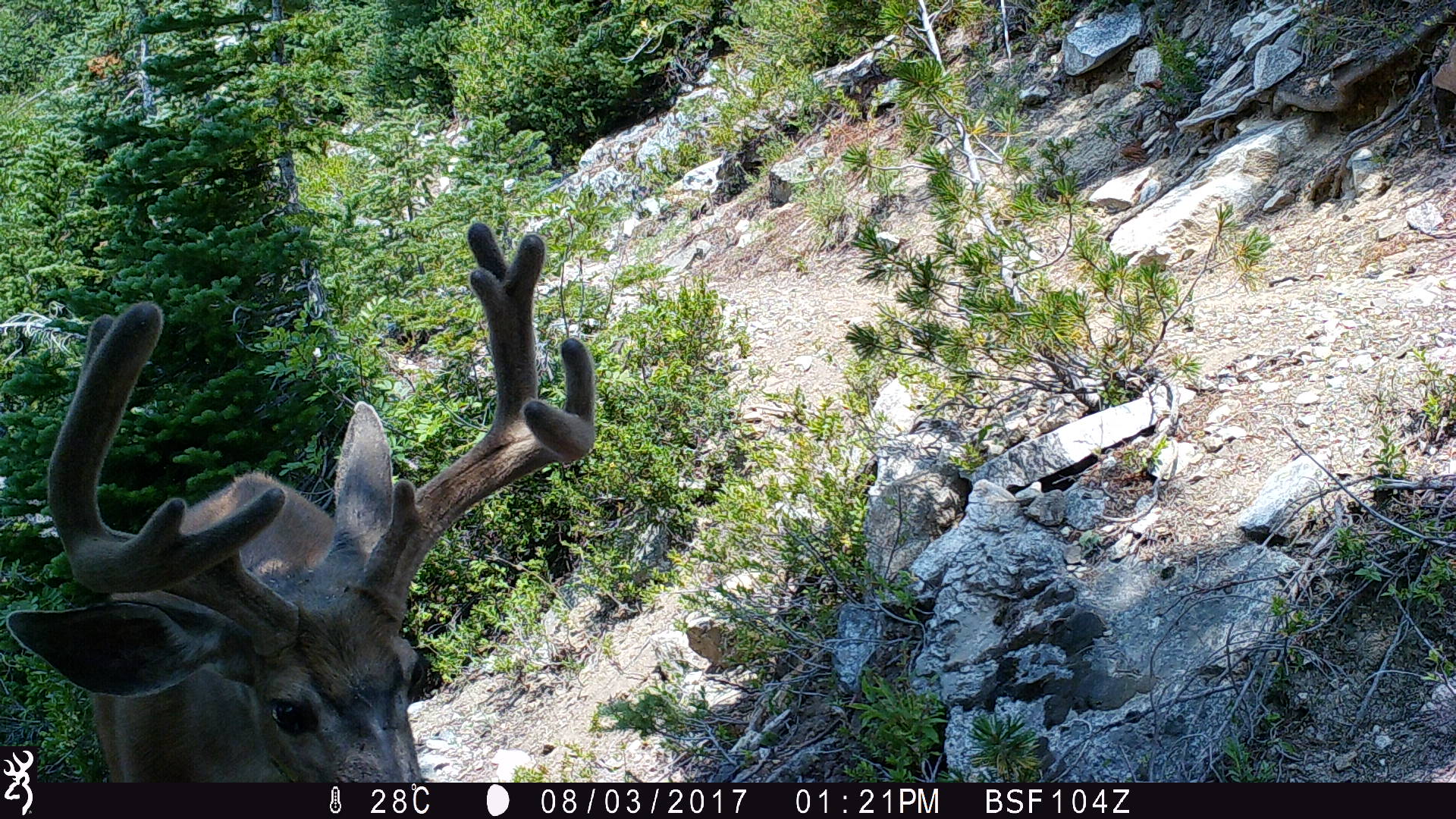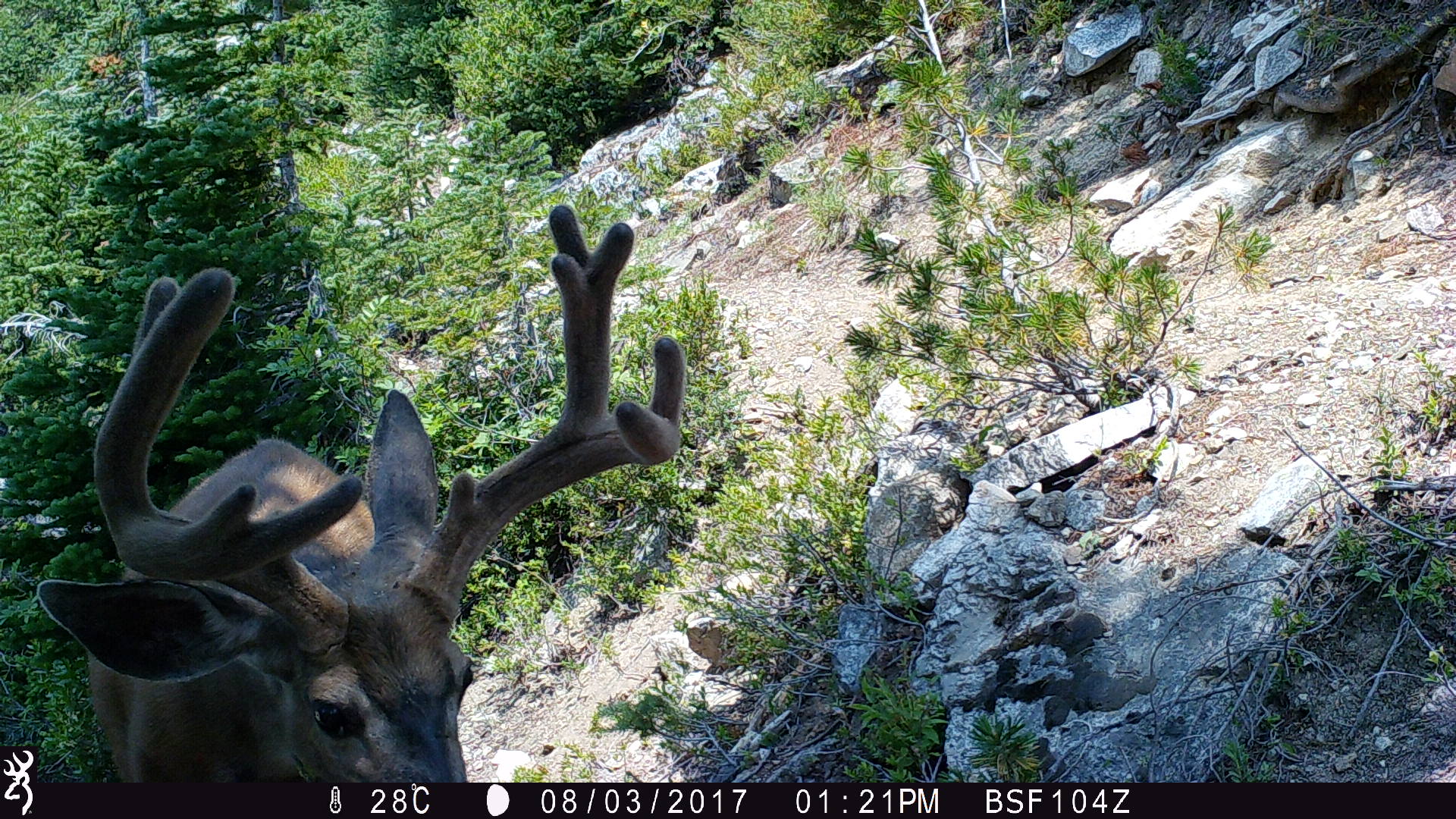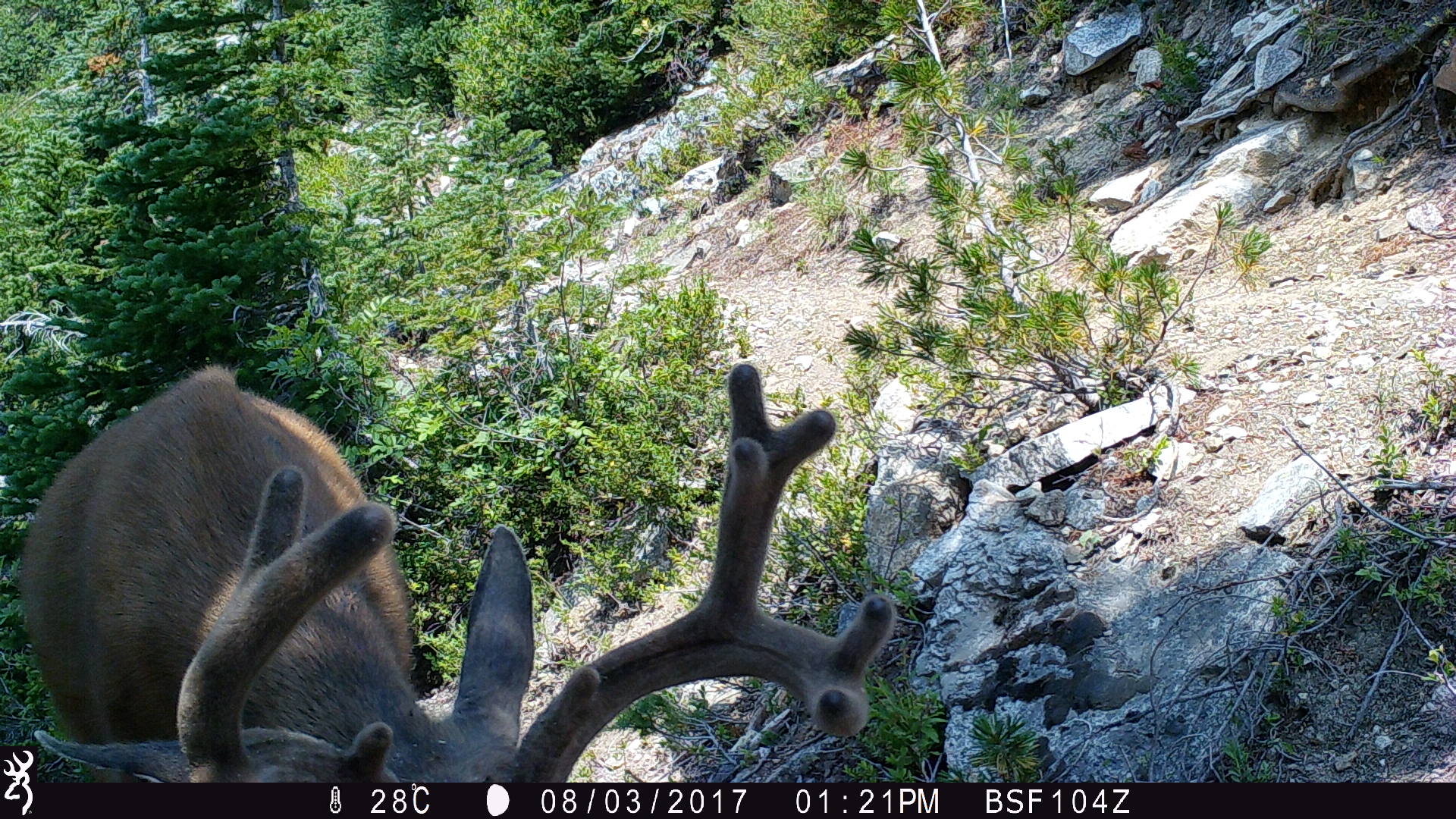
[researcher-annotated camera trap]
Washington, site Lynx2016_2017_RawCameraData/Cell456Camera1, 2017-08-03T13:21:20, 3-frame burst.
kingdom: Animalia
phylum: Chordata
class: Mammalia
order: Artiodactyla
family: Cervidae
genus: Odocoileus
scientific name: Odocoileus hemionus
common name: mule deer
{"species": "Odocoileus hemionus (mule deer)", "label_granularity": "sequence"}